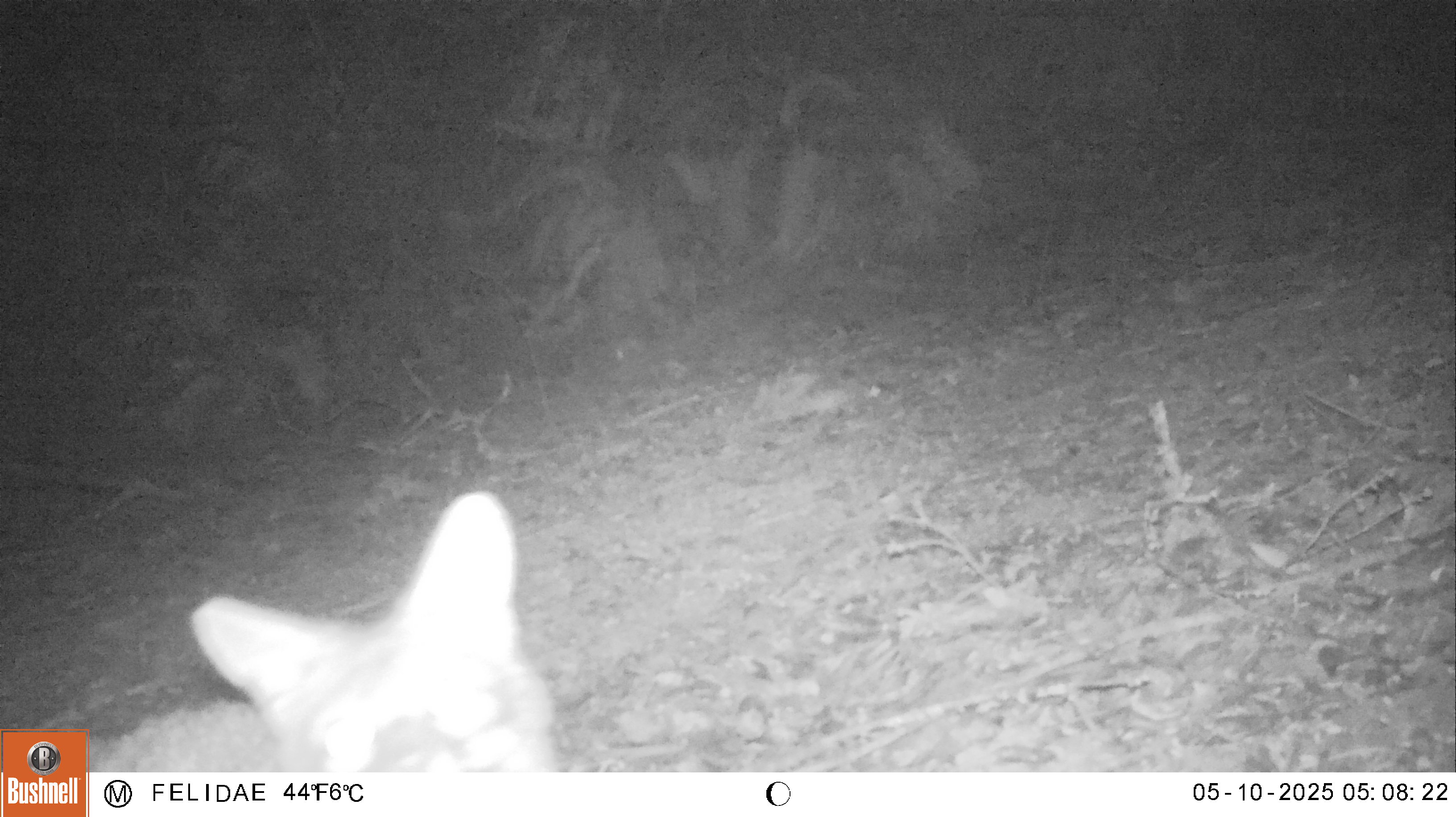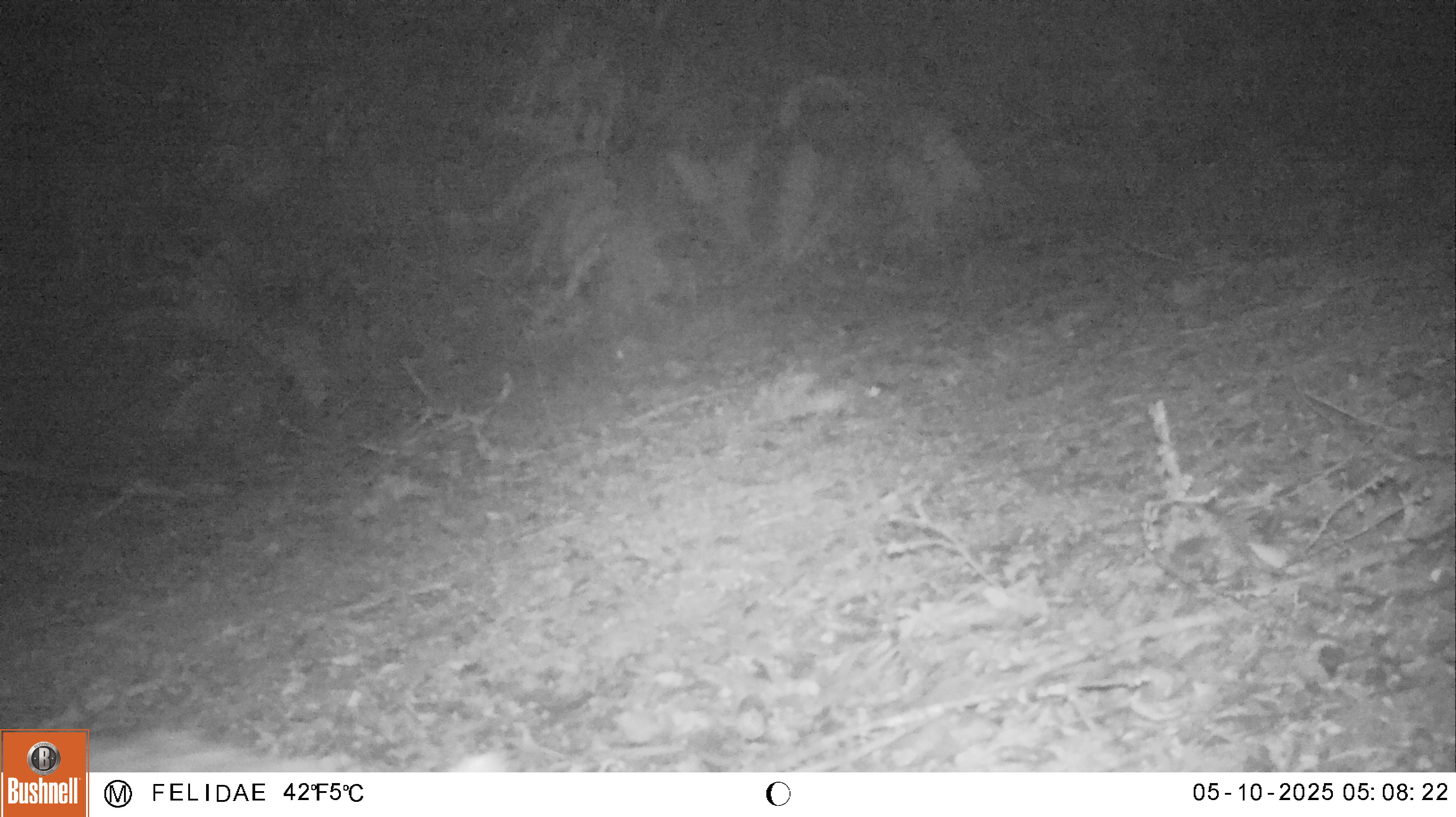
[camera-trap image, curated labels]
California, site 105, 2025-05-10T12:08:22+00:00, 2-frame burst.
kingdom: Animalia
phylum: Chordata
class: Mammalia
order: Carnivora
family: Canidae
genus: Urocyon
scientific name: Urocyon cinereoargenteus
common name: gray fox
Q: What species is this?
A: Gray fox (Urocyon cinereoargenteus).